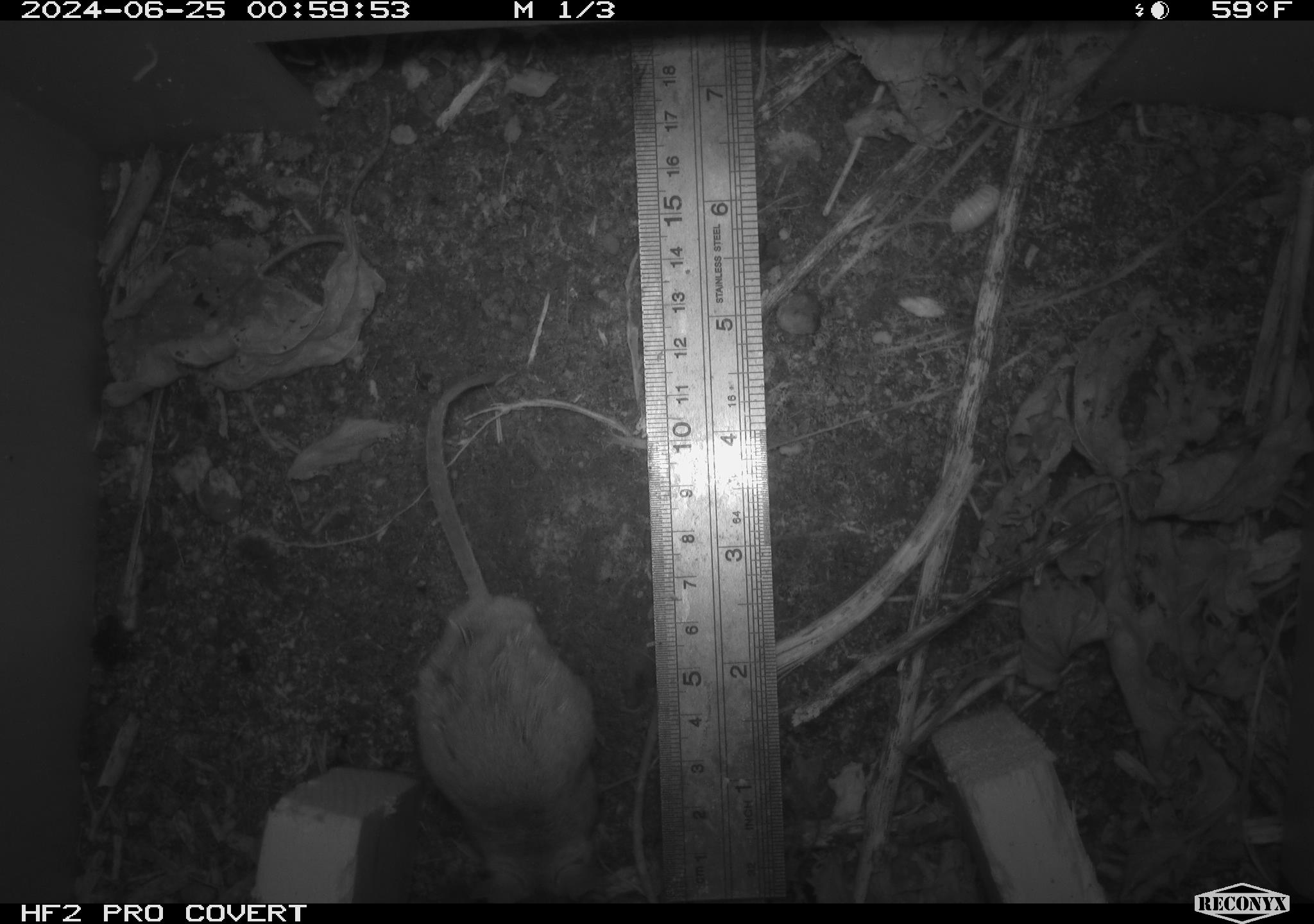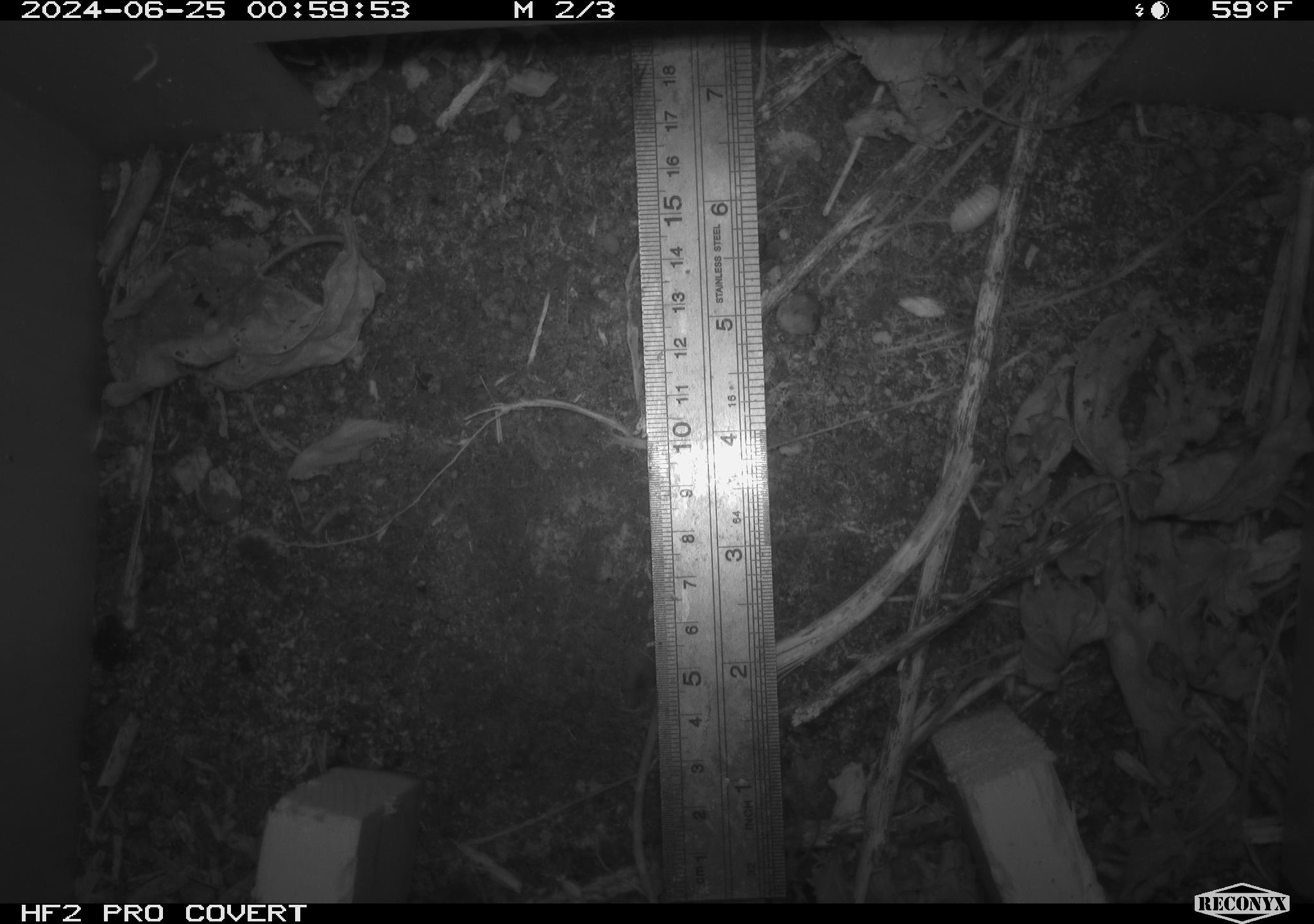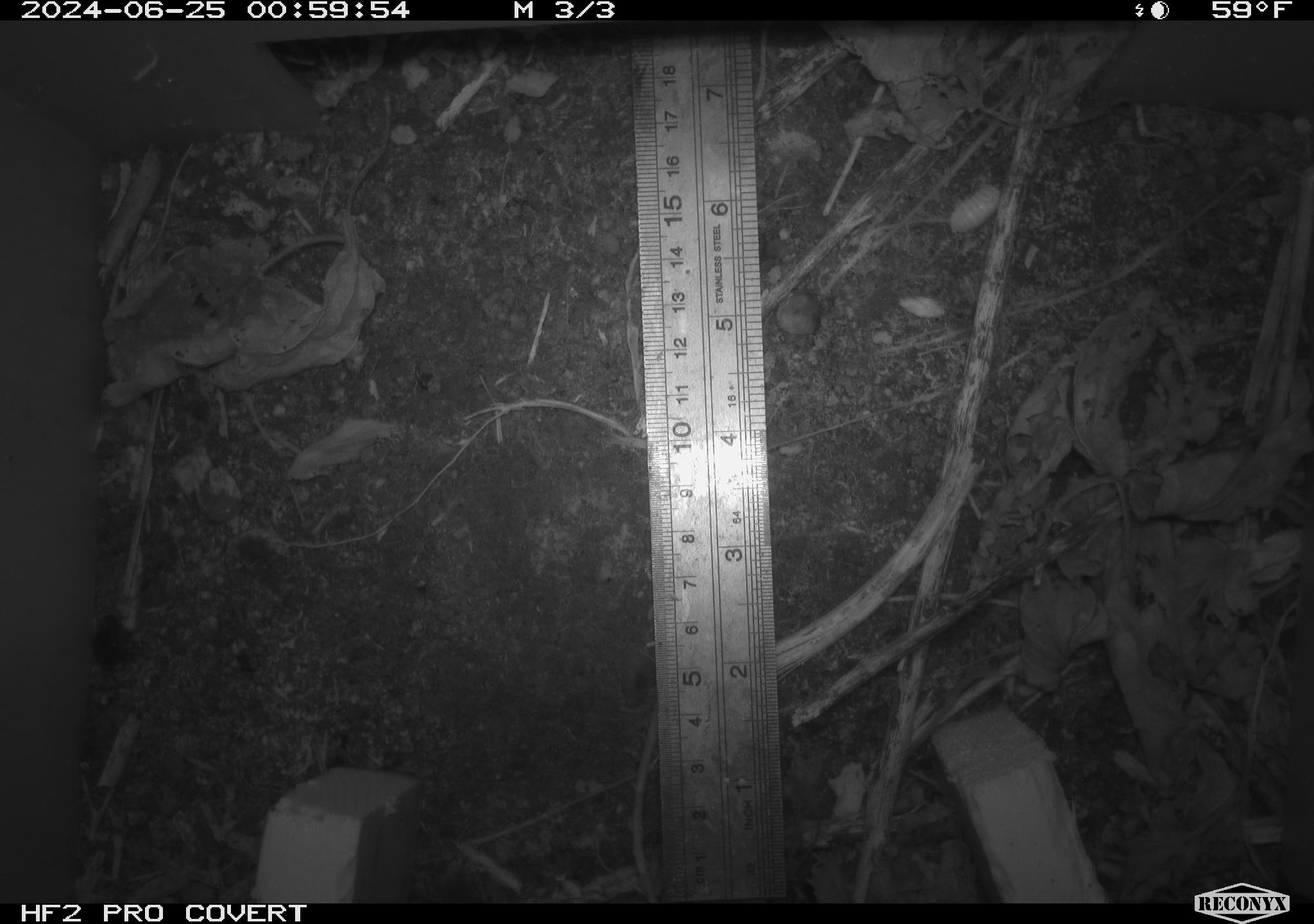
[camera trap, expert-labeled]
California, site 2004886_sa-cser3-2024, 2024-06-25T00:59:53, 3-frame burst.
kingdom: Animalia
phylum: Chordata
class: Mammalia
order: Rodentia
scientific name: Rodentia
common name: rodent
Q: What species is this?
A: Rodent (Rodentia).